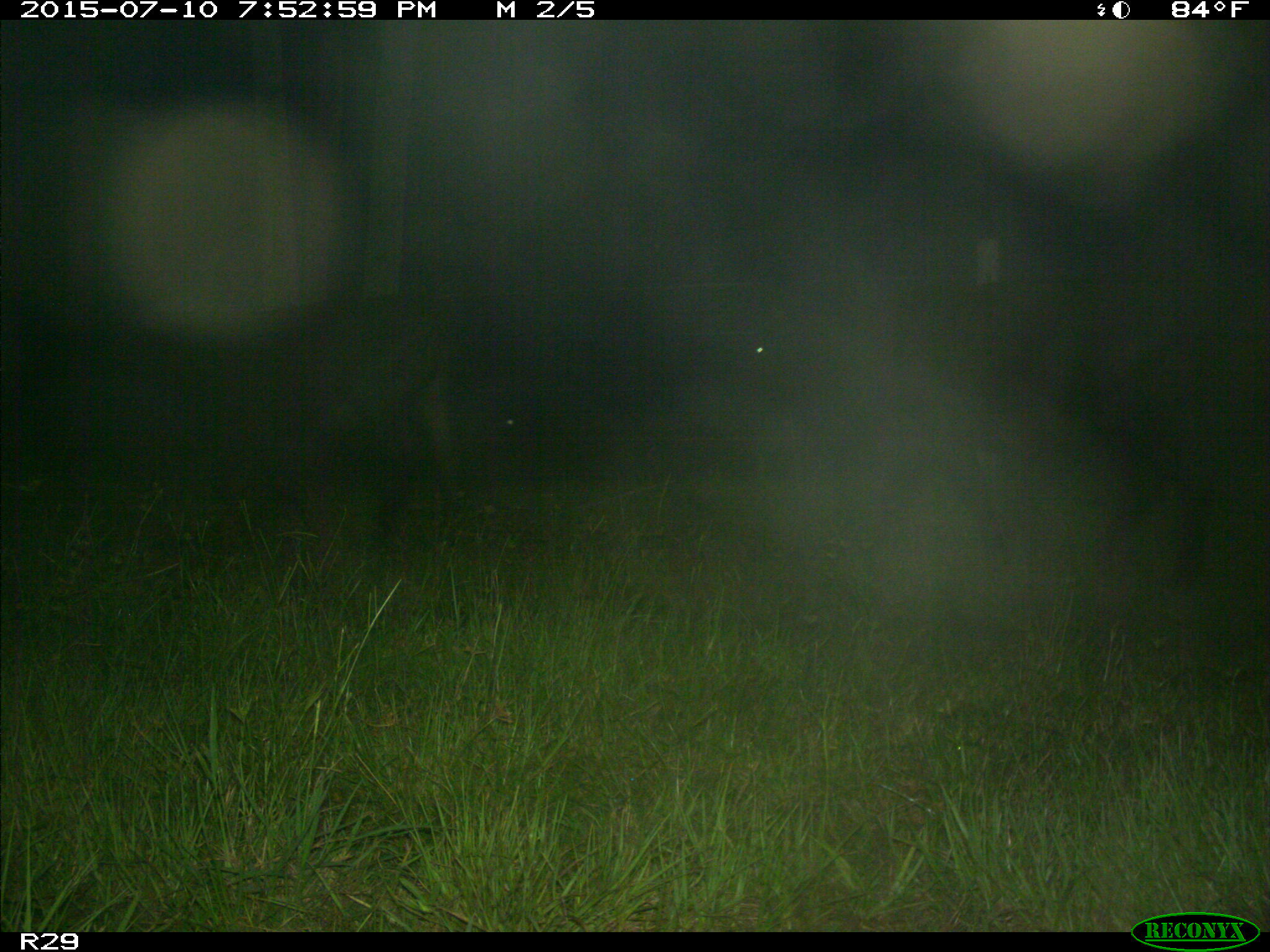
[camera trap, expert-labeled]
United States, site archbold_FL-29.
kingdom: Animalia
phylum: Chordata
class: Mammalia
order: Artiodactyla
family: Bovidae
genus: Bos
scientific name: Bos taurus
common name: domestic cow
Bos taurus (domestic cow).